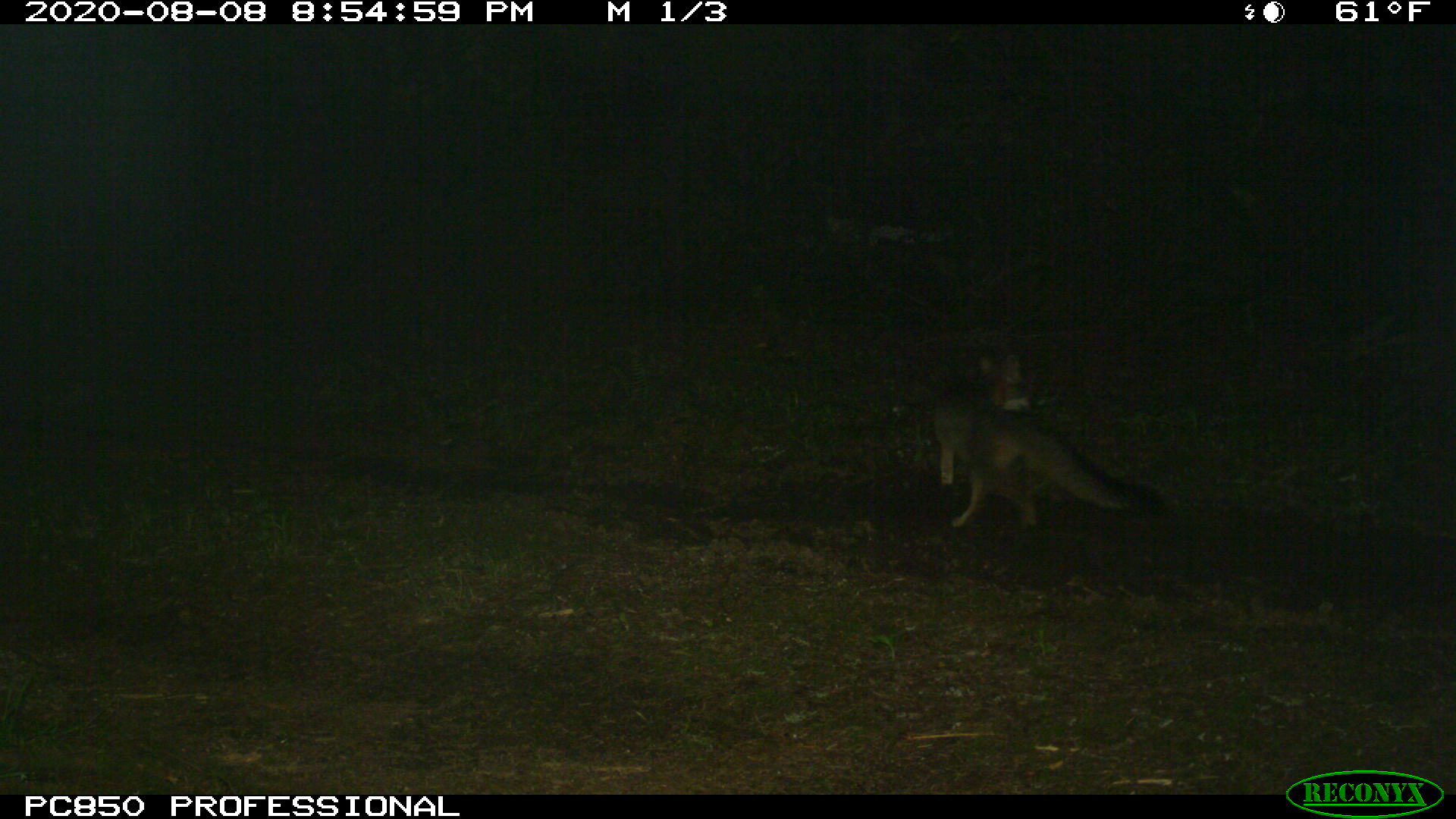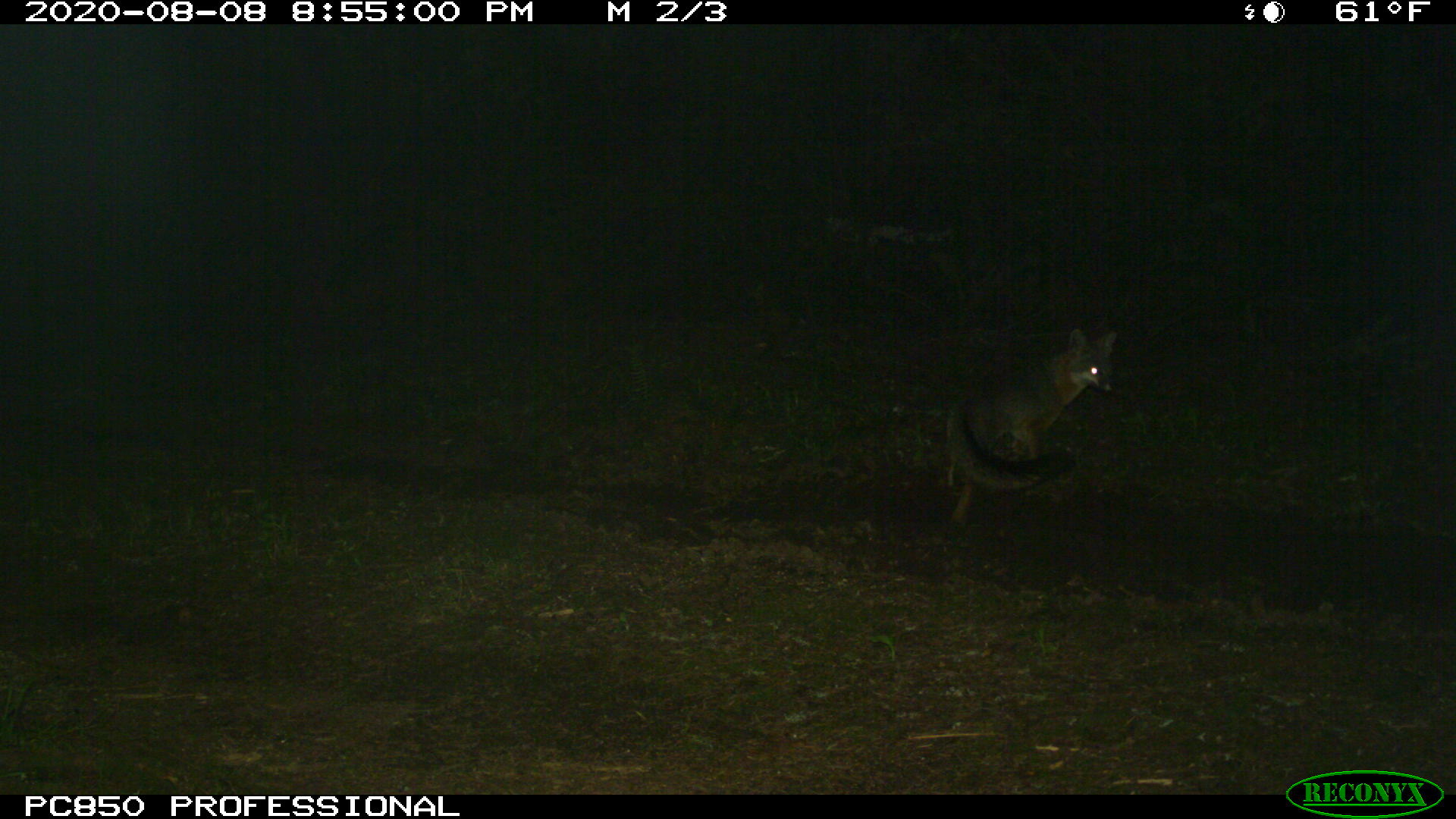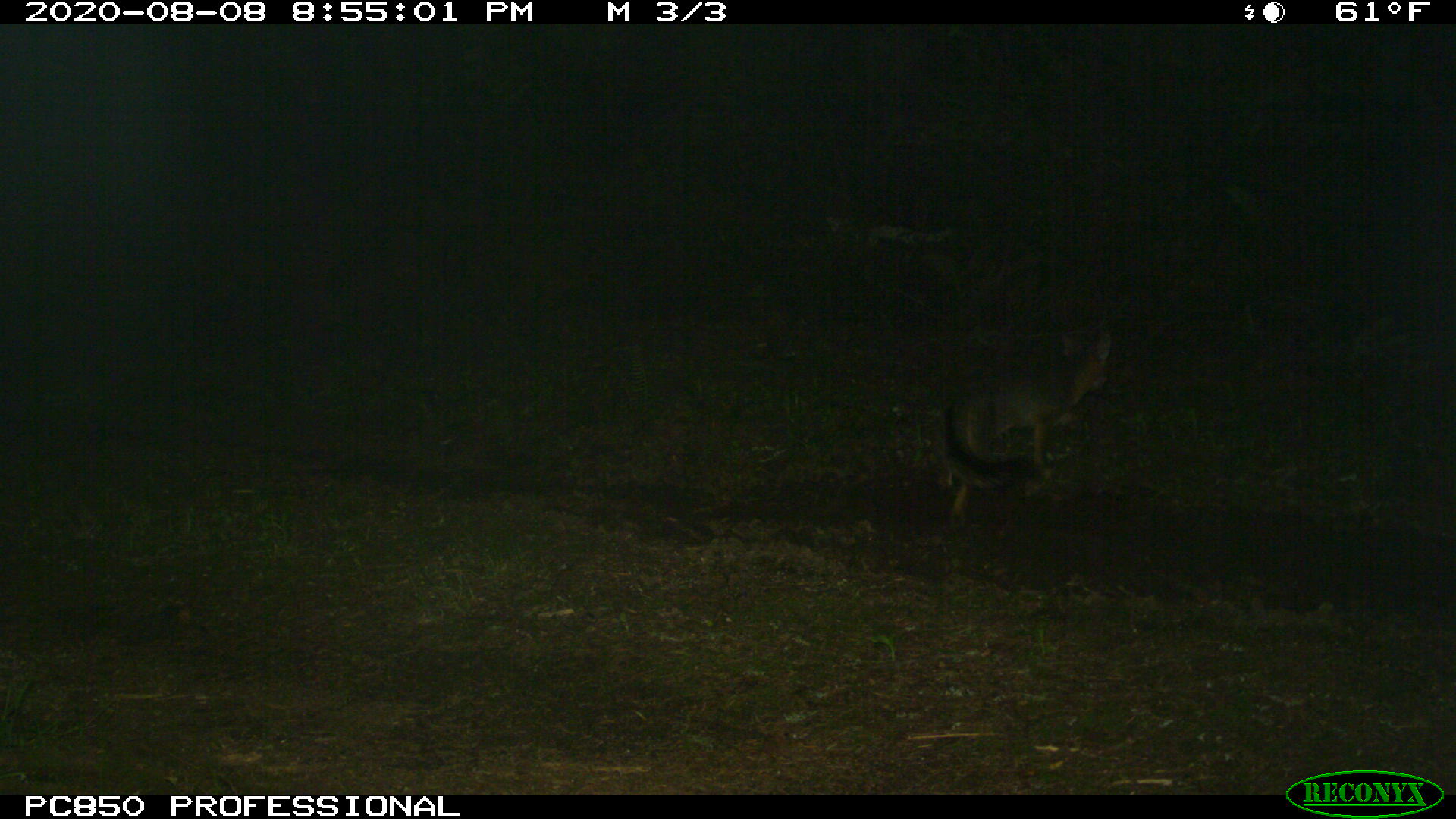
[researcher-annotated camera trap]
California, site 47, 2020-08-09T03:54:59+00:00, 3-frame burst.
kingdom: Animalia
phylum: Chordata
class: Mammalia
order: Carnivora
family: Canidae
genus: Urocyon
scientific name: Urocyon cinereoargenteus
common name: gray fox